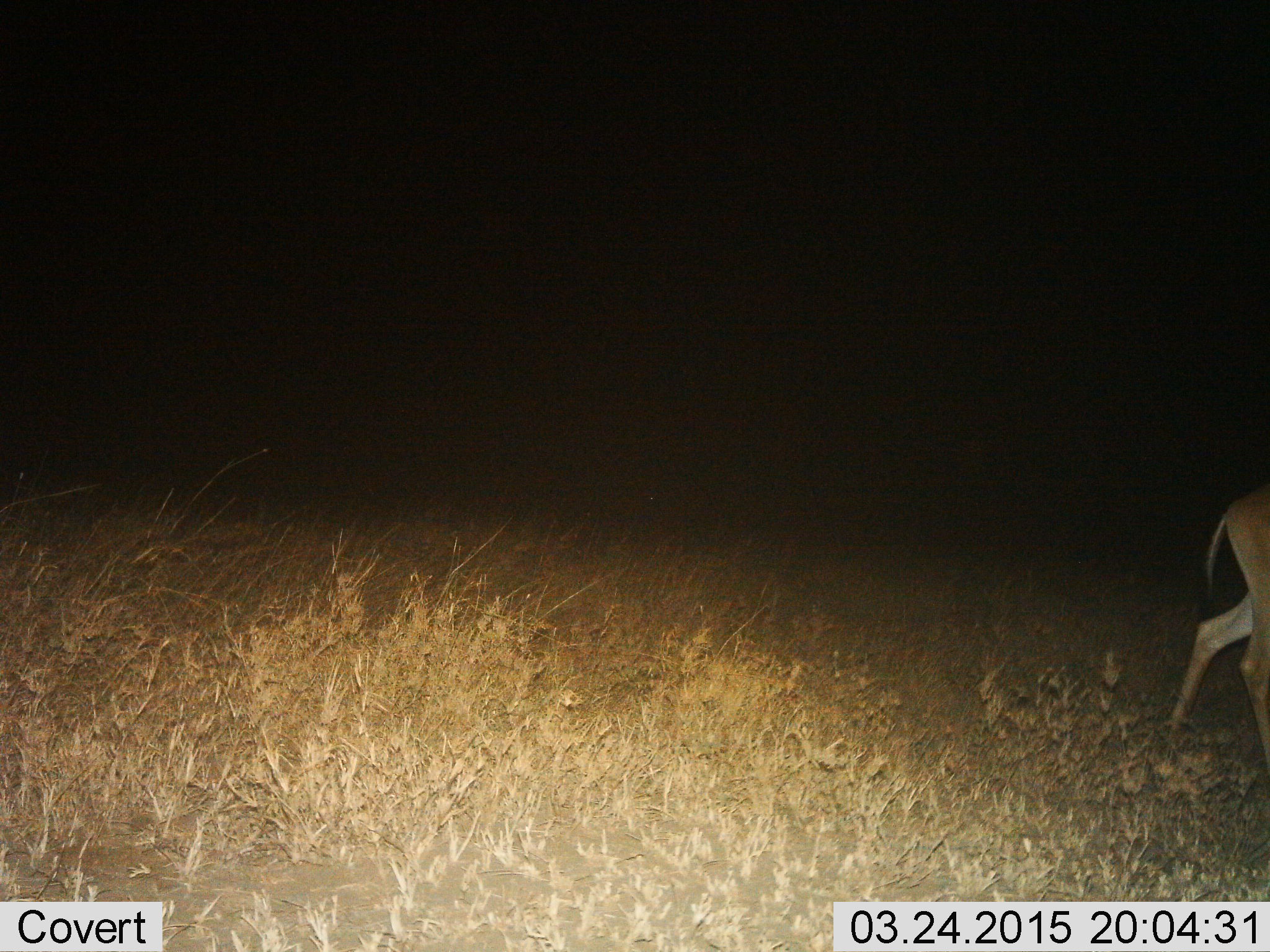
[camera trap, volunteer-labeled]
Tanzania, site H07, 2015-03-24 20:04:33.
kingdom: Animalia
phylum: Chordata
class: Mammalia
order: Artiodactyla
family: Bovidae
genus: Alcelaphus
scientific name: Alcelaphus buselaphus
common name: hartebeest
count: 1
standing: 0%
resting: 0%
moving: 100%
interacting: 0%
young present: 0%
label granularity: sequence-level